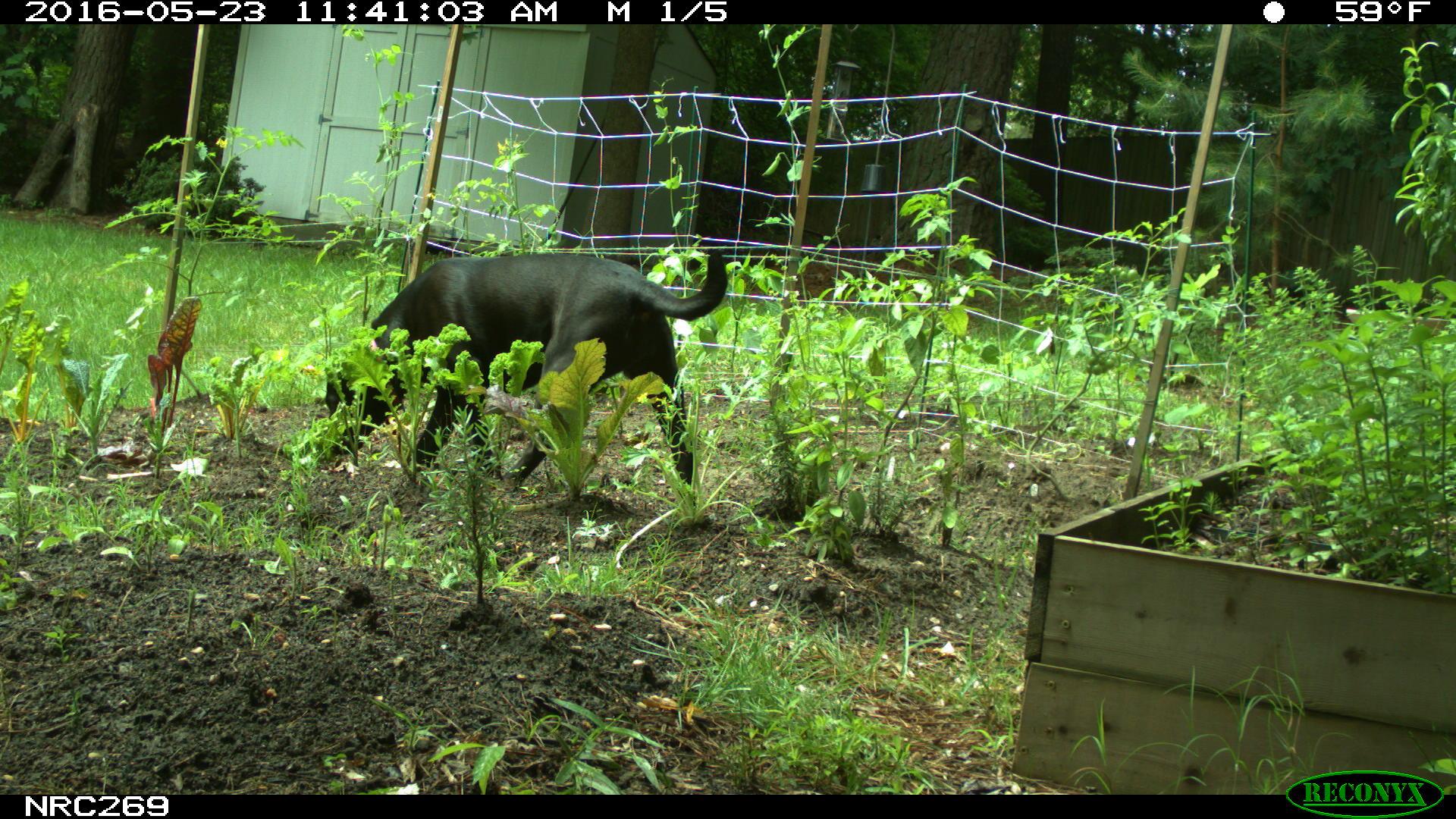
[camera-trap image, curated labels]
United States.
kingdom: Animalia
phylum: Chordata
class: Mammalia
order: Carnivora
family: Canidae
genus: Canis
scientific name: Canis familiaris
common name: domestic dog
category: Dog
Dog (domestic dog) (Canis familiaris).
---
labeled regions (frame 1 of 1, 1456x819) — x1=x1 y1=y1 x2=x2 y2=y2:
Dog: x1=318 y1=235 x2=730 y2=507